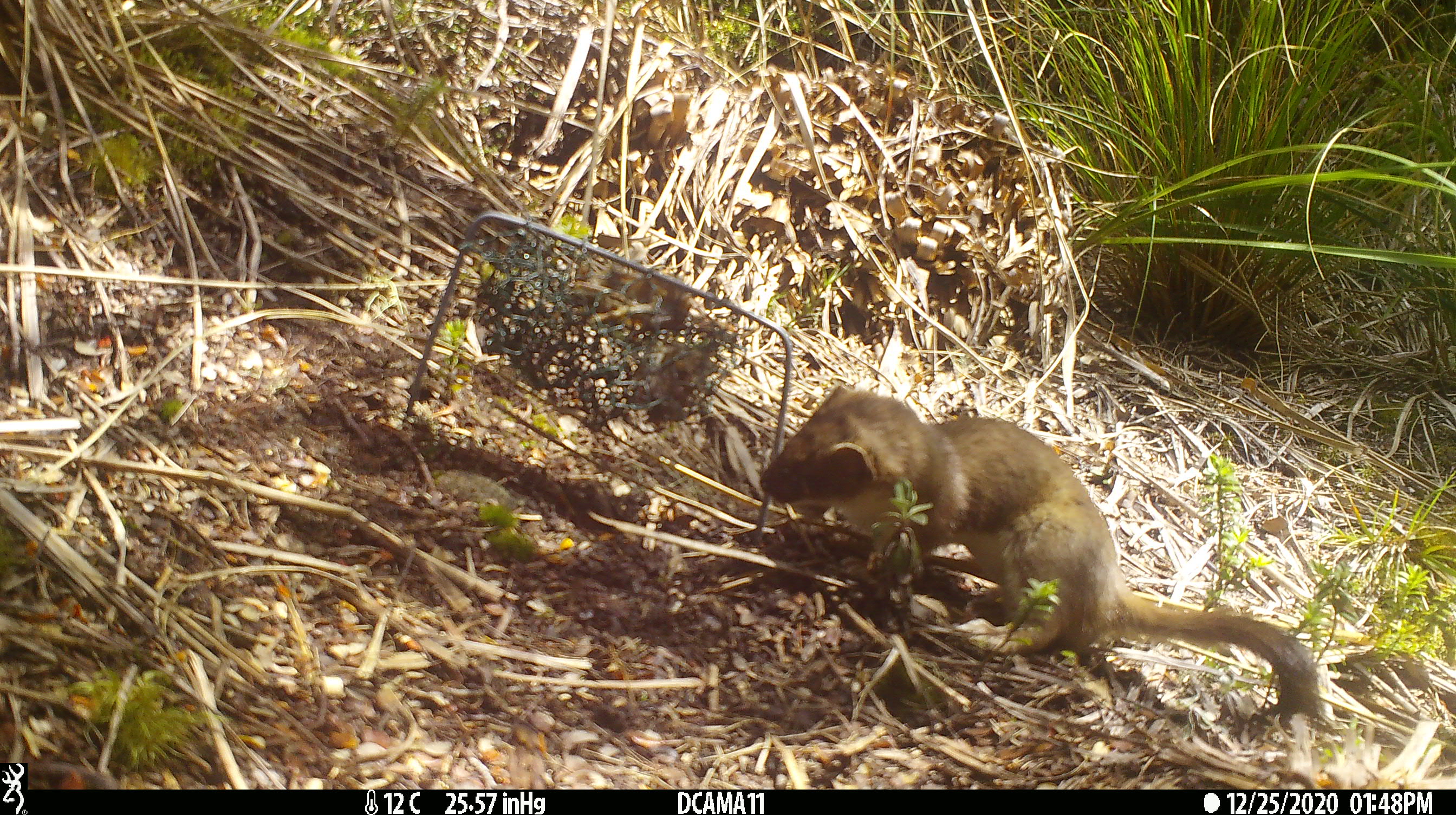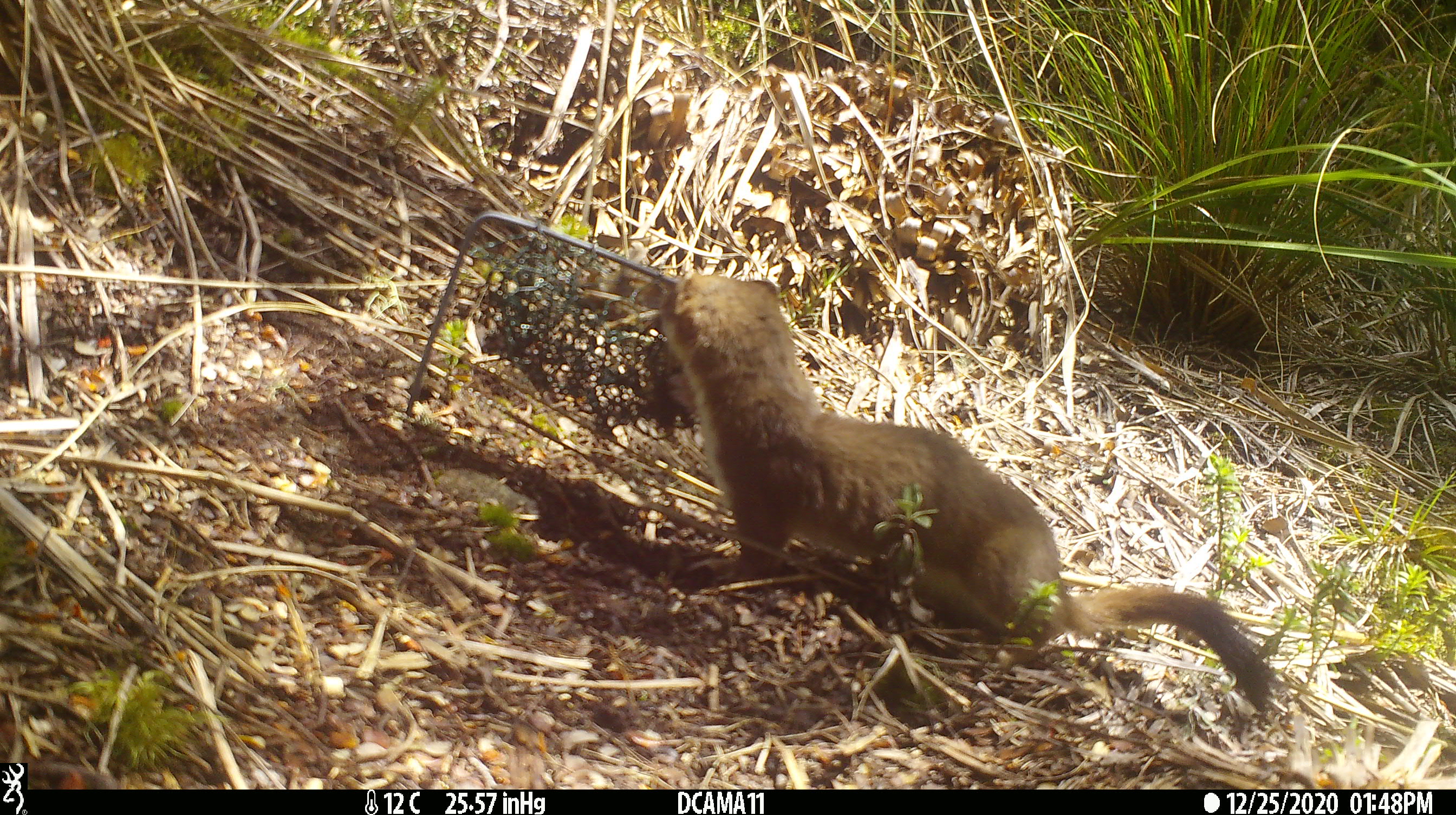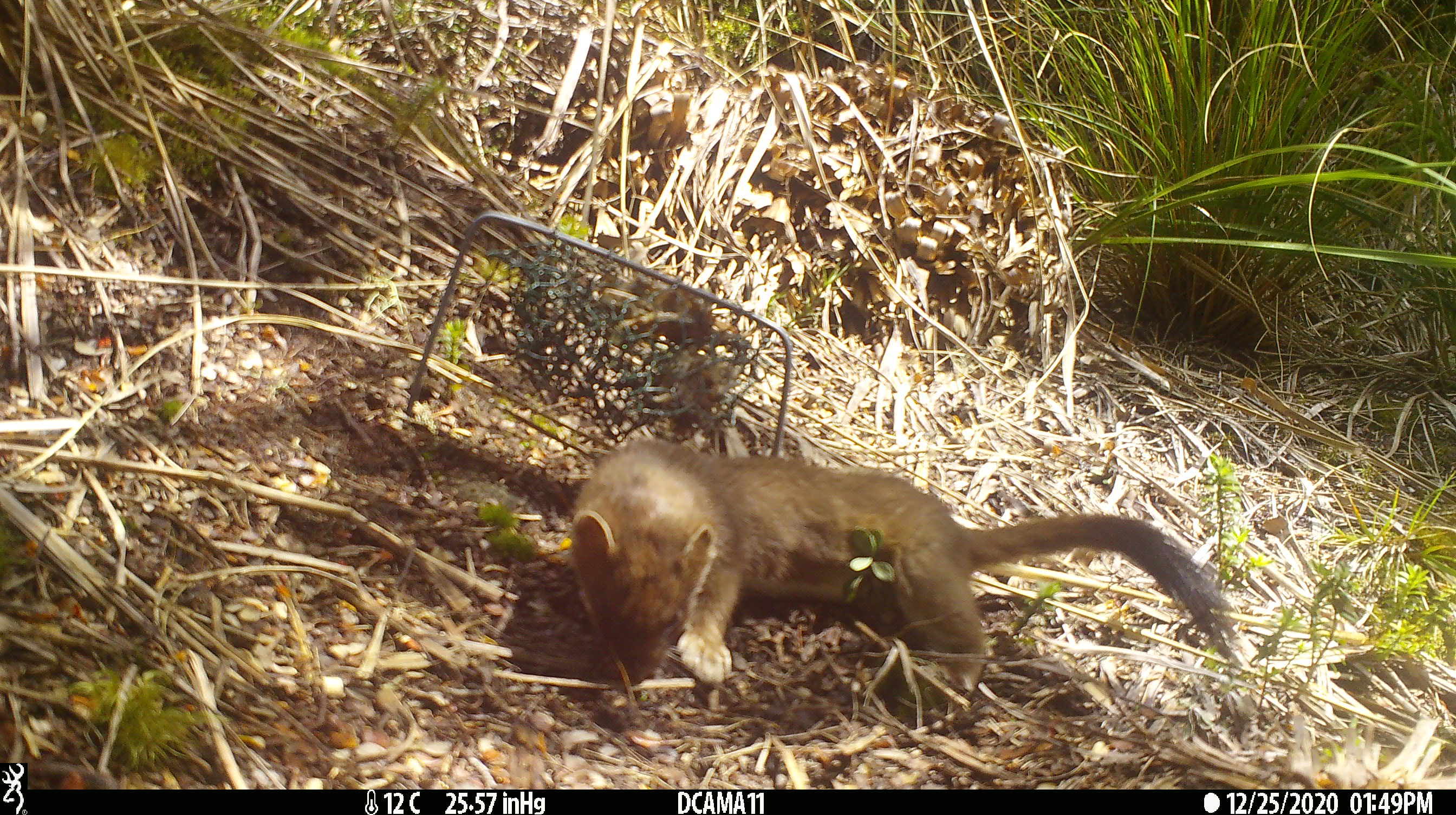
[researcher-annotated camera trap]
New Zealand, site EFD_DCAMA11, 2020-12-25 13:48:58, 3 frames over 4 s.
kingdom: Animalia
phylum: Chordata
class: Mammalia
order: Carnivora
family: Mustelidae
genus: Mustela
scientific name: Mustela erminea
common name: stoat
Stoat (Mustela erminea).